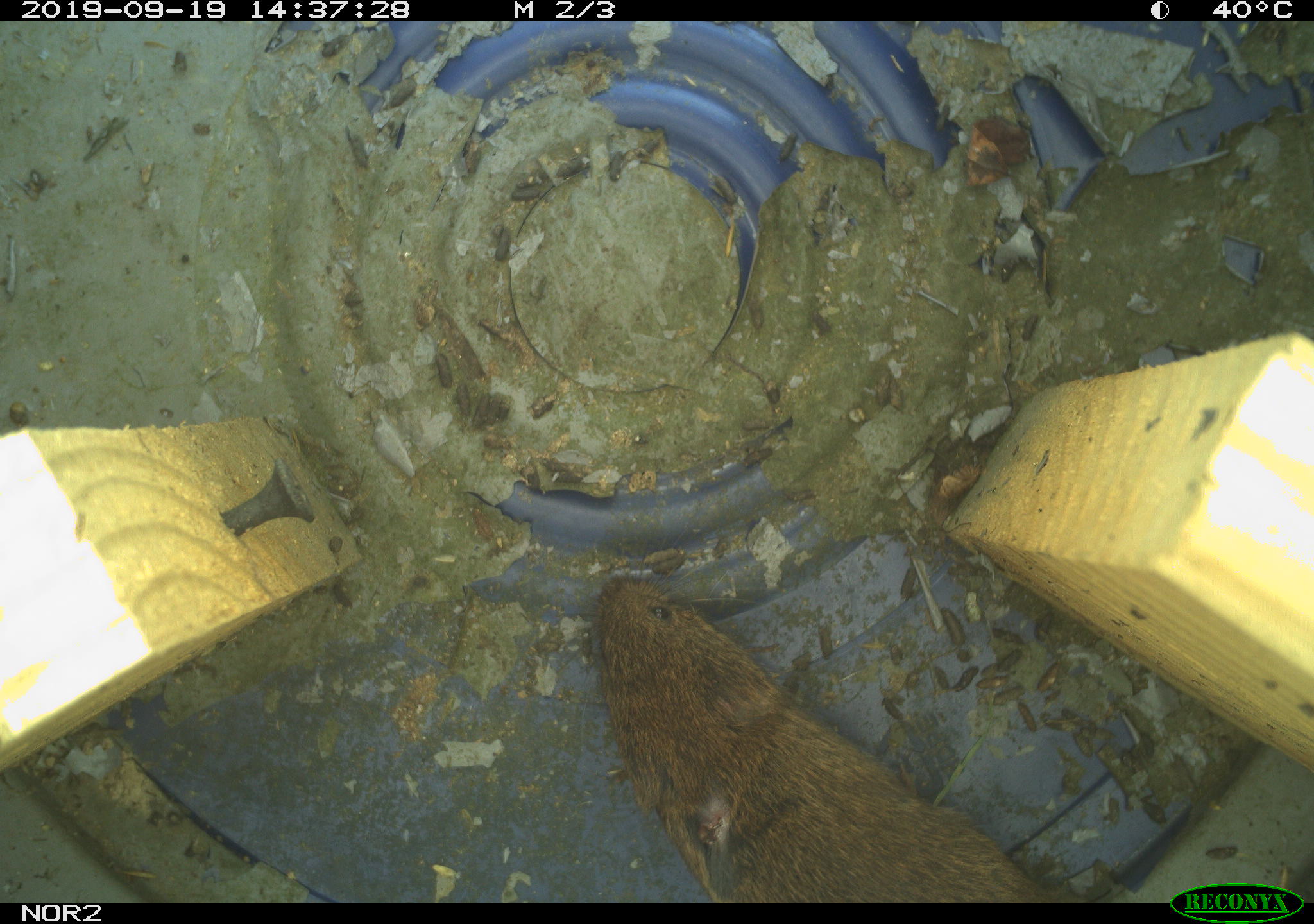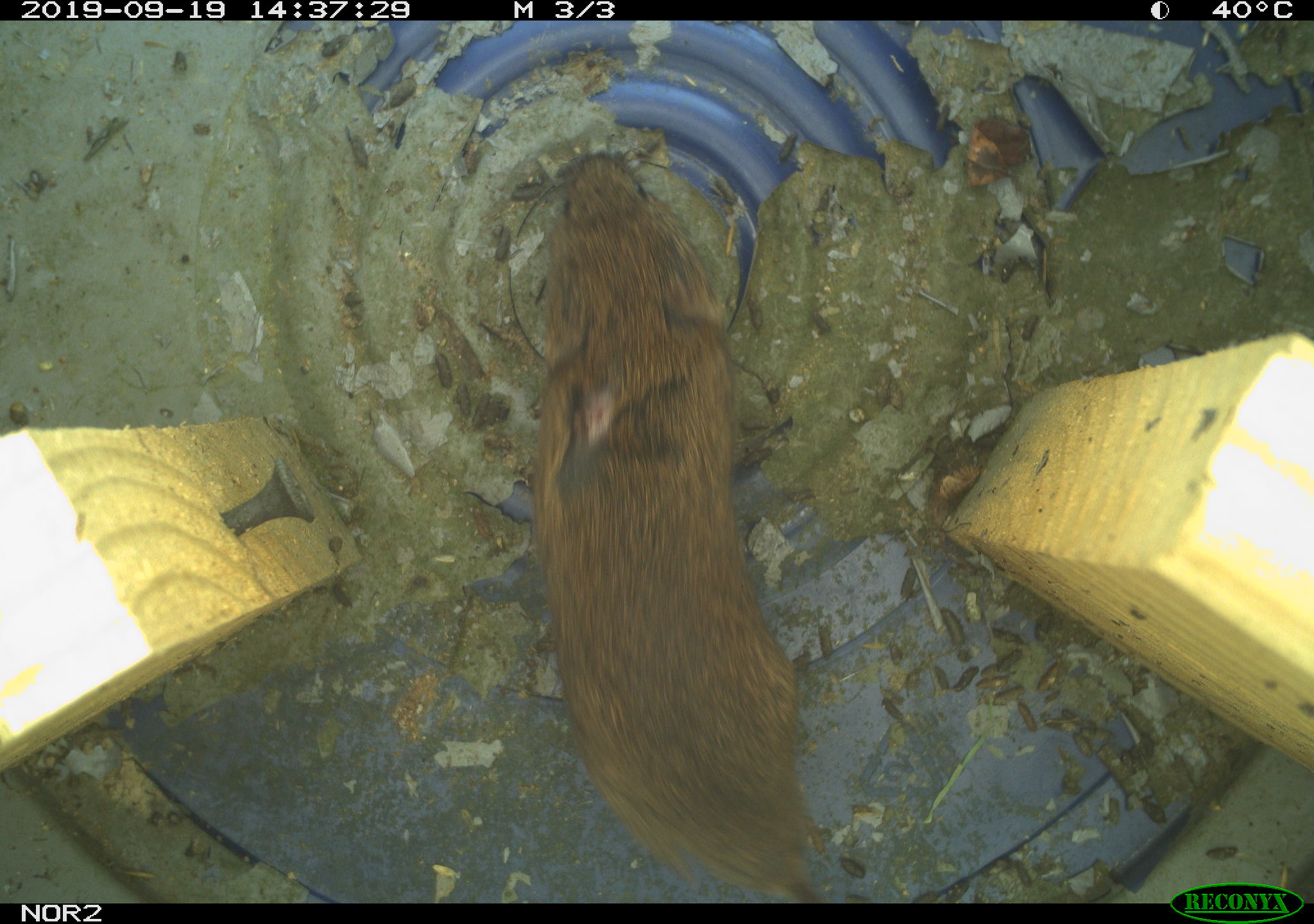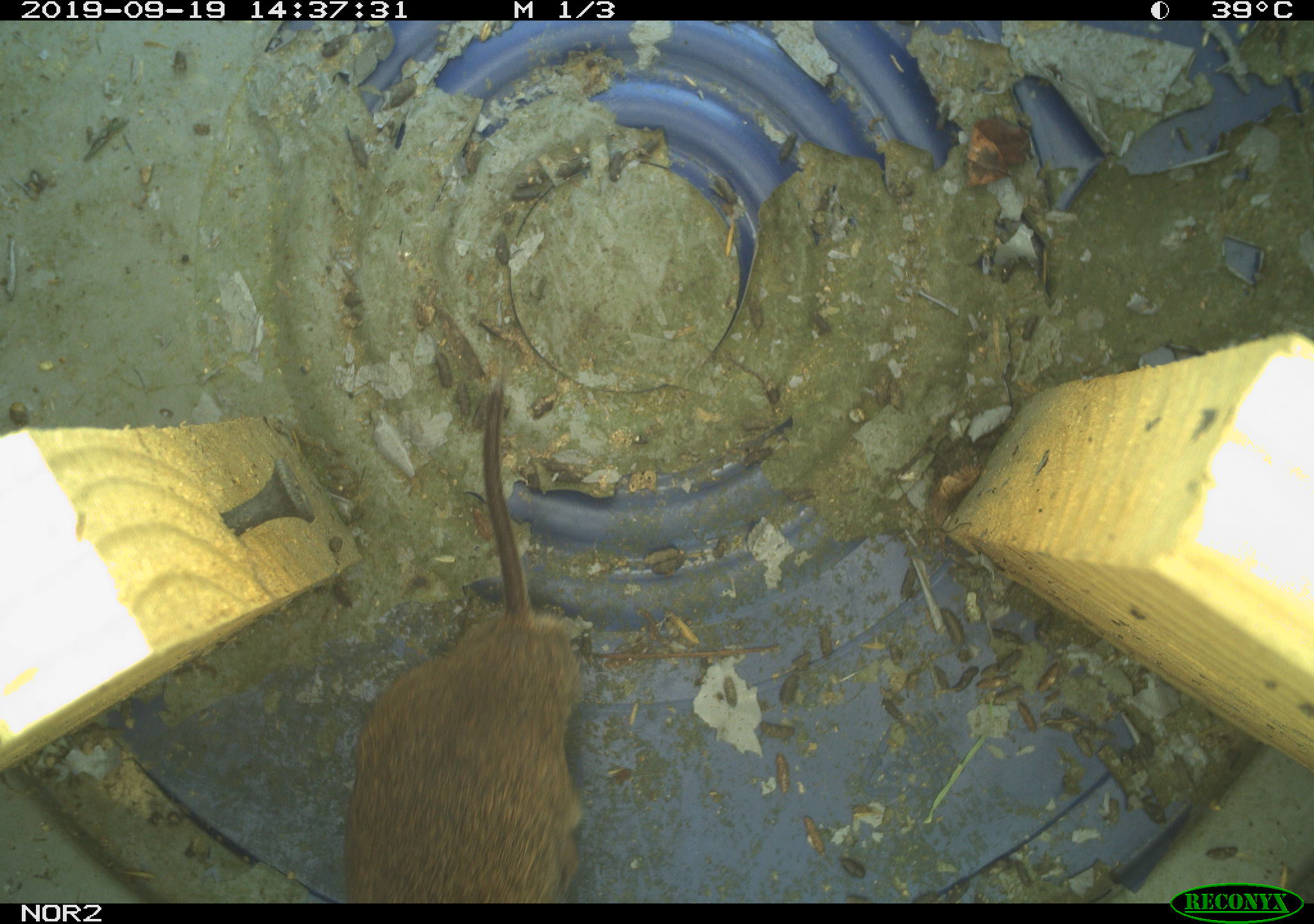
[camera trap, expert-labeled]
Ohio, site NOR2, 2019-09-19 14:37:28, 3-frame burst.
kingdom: Animalia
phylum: Chordata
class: Mammalia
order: Rodentia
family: Cricetidae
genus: Microtus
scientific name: Microtus pennsylvanicus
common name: meadow vole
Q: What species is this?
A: Meadow vole (Microtus pennsylvanicus).